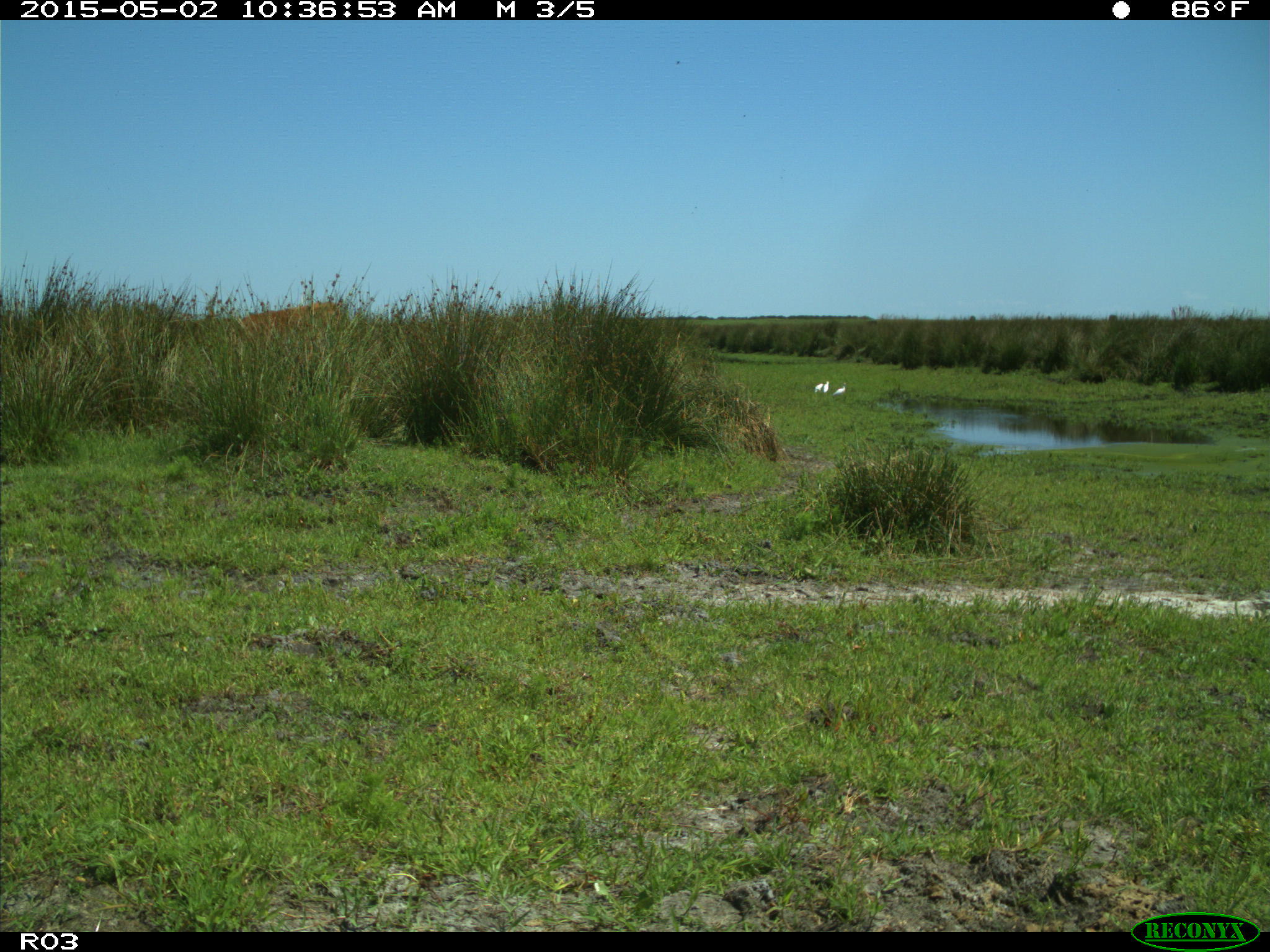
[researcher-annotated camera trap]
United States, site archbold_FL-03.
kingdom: Animalia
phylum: Chordata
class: Mammalia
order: Artiodactyla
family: Bovidae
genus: Bos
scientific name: Bos taurus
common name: domestic cow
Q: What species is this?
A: Bos taurus (domestic cow).